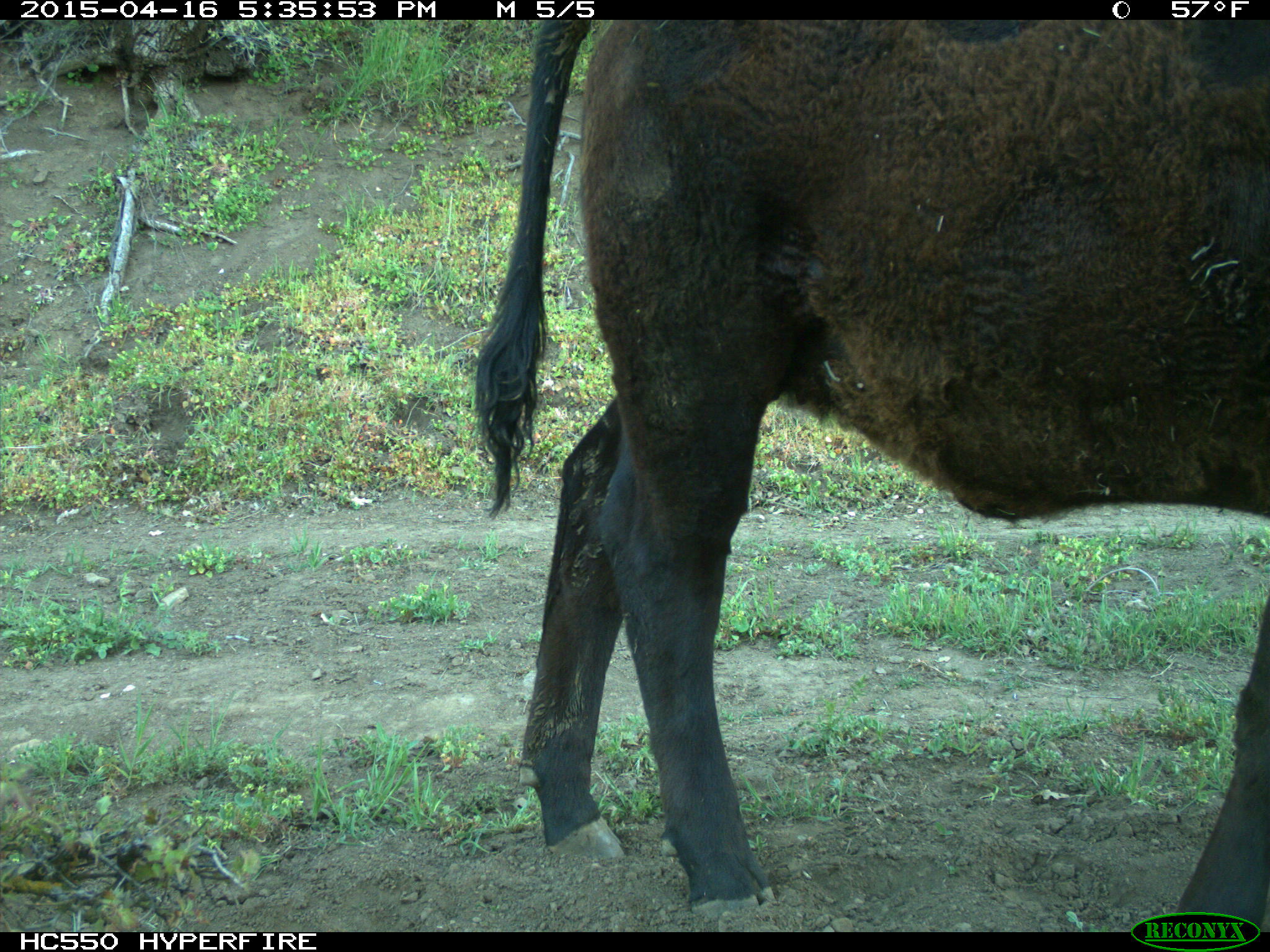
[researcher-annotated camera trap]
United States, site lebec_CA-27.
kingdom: Animalia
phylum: Chordata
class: Mammalia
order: Artiodactyla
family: Bovidae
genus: Bos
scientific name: Bos taurus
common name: domestic cow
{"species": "Bos taurus (domestic cow)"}